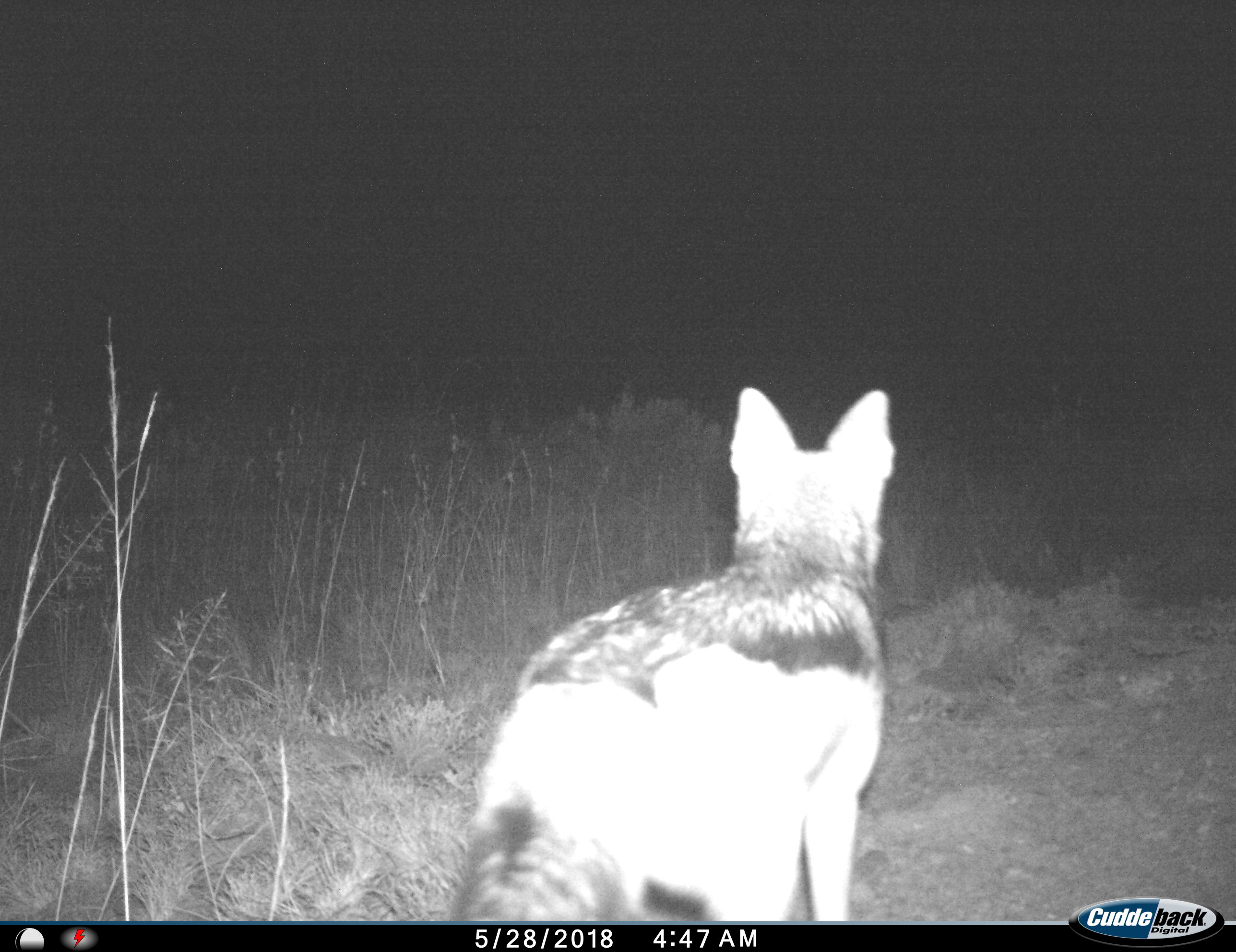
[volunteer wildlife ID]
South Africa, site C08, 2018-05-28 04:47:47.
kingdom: Animalia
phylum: Chordata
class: Mammalia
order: Carnivora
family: Canidae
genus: Lupulella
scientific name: Lupulella mesomelas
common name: black-backed jackal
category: jackalblackbacked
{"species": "jackalblackbacked (black-backed jackal) (Lupulella mesomelas)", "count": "1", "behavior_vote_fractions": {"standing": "62%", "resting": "0%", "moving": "38%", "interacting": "0%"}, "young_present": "0%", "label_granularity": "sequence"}